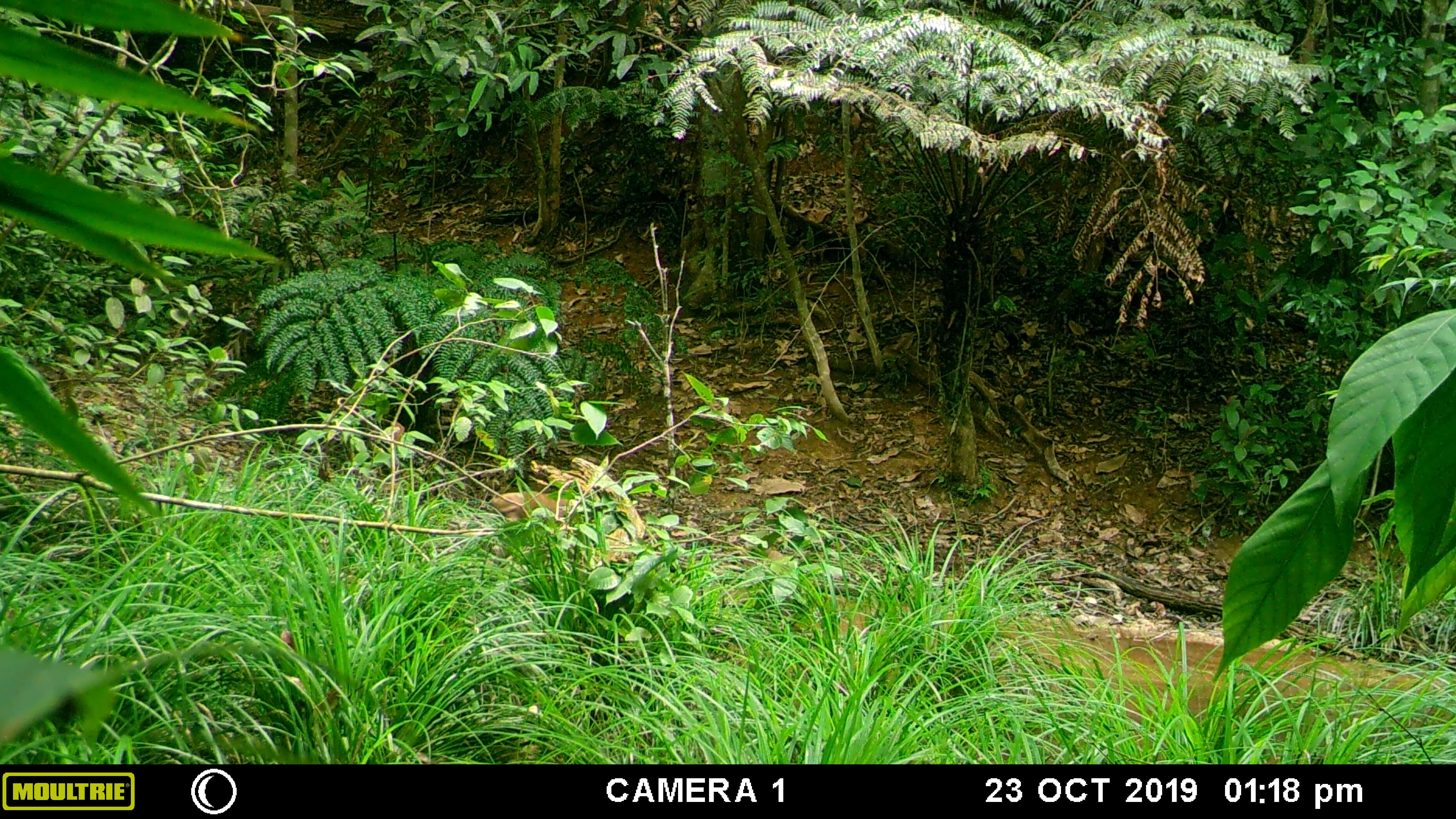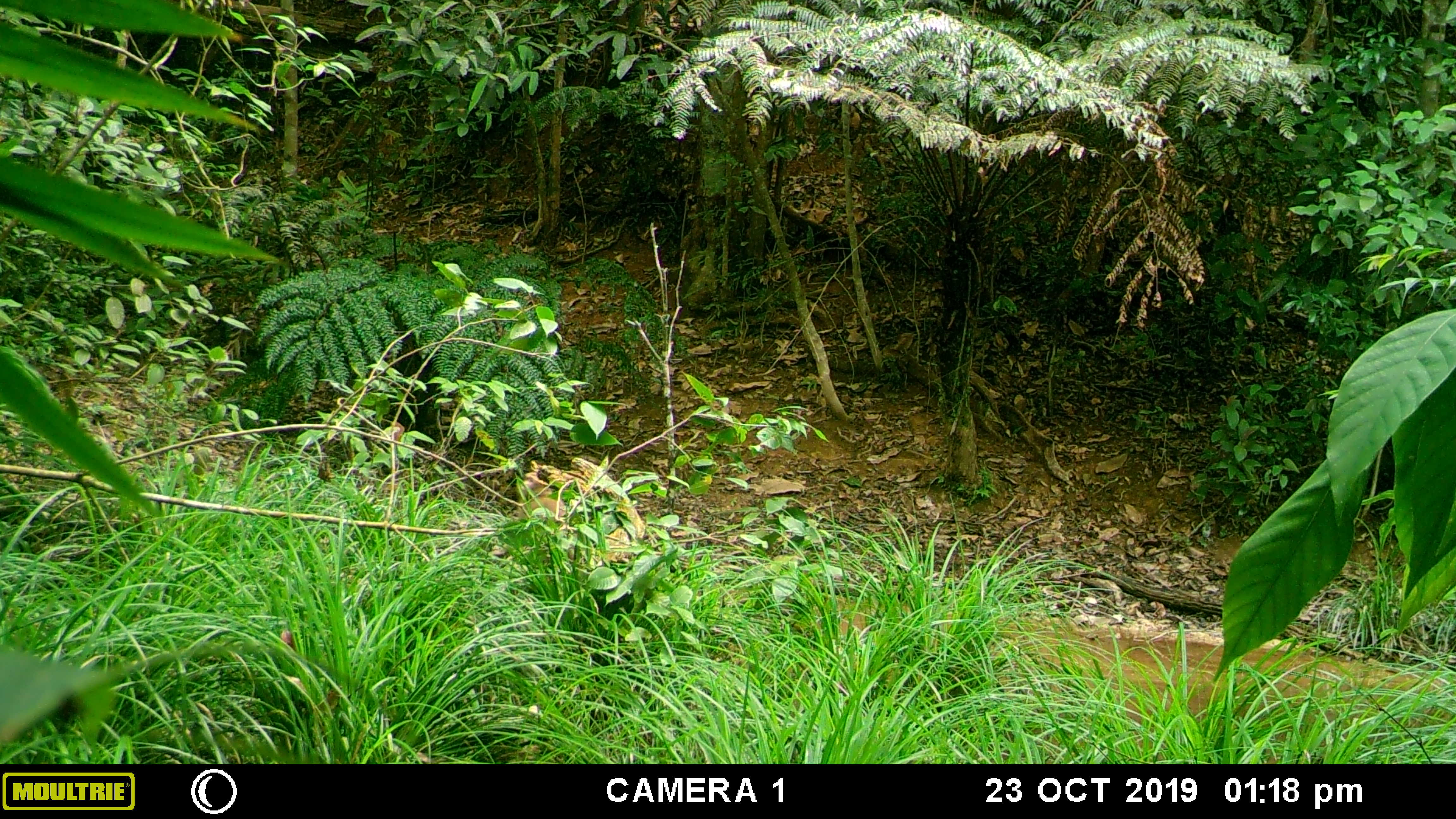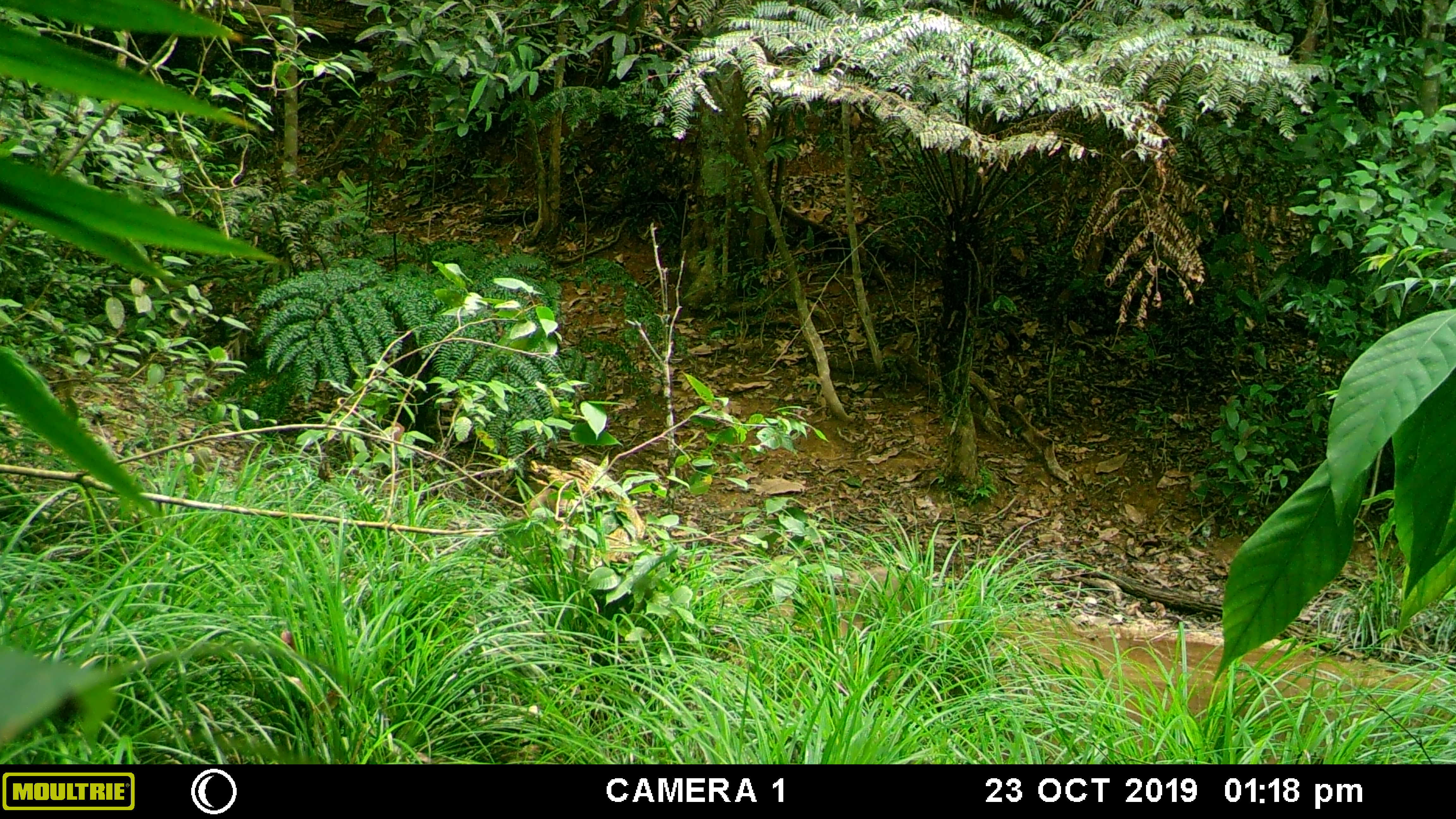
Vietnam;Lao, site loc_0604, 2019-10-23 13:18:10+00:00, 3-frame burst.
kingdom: Animalia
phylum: Chordata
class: Mammalia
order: Primates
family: Cercopithecidae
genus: Macaca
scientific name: Macaca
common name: macaques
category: assam or rhesus macaque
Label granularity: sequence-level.